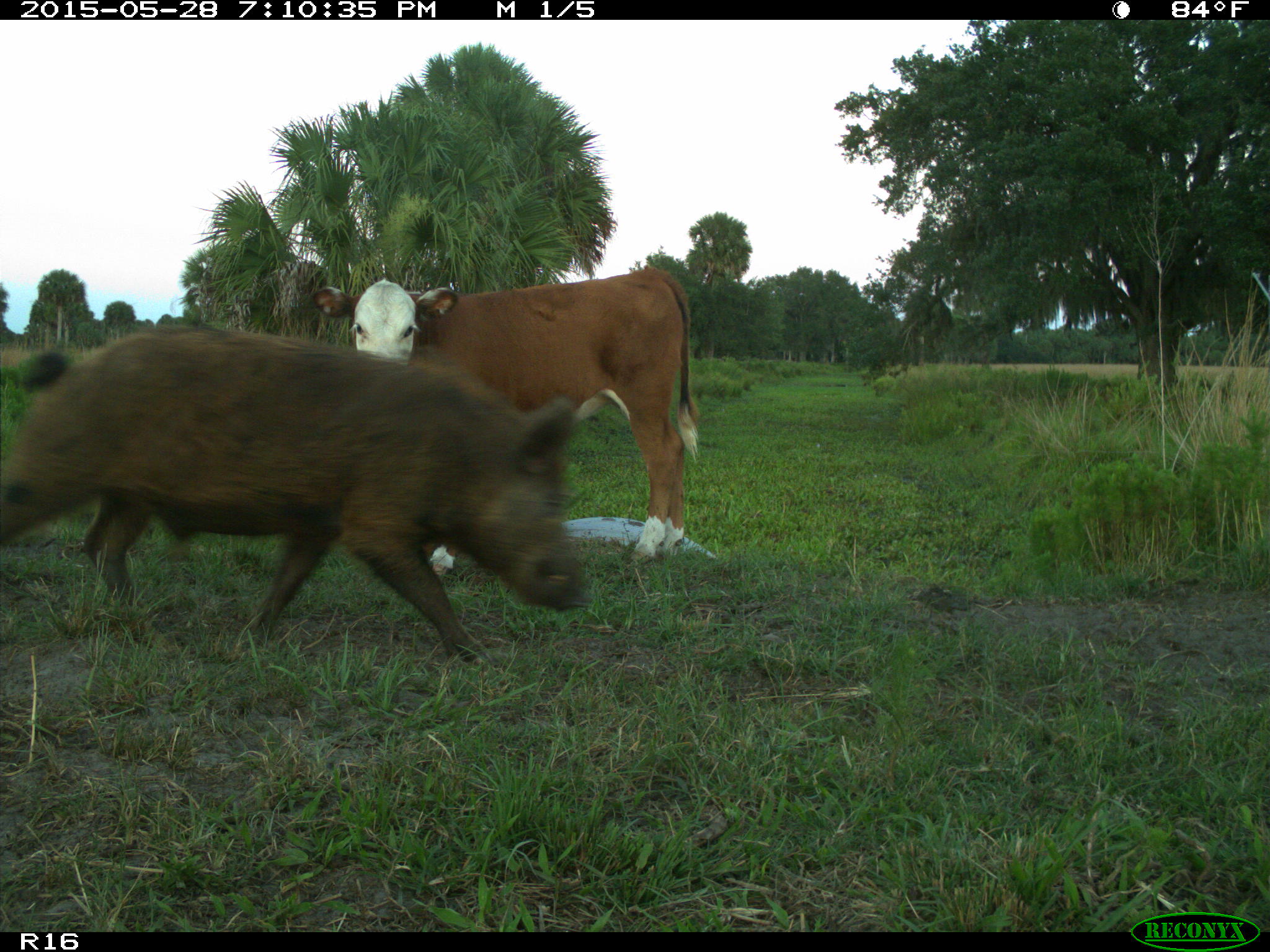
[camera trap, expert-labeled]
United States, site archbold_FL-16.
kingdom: Animalia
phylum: Chordata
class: Mammalia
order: Artiodactyla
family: Suidae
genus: Sus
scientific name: Sus scrofa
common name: wild boar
Sus scrofa (wild boar).